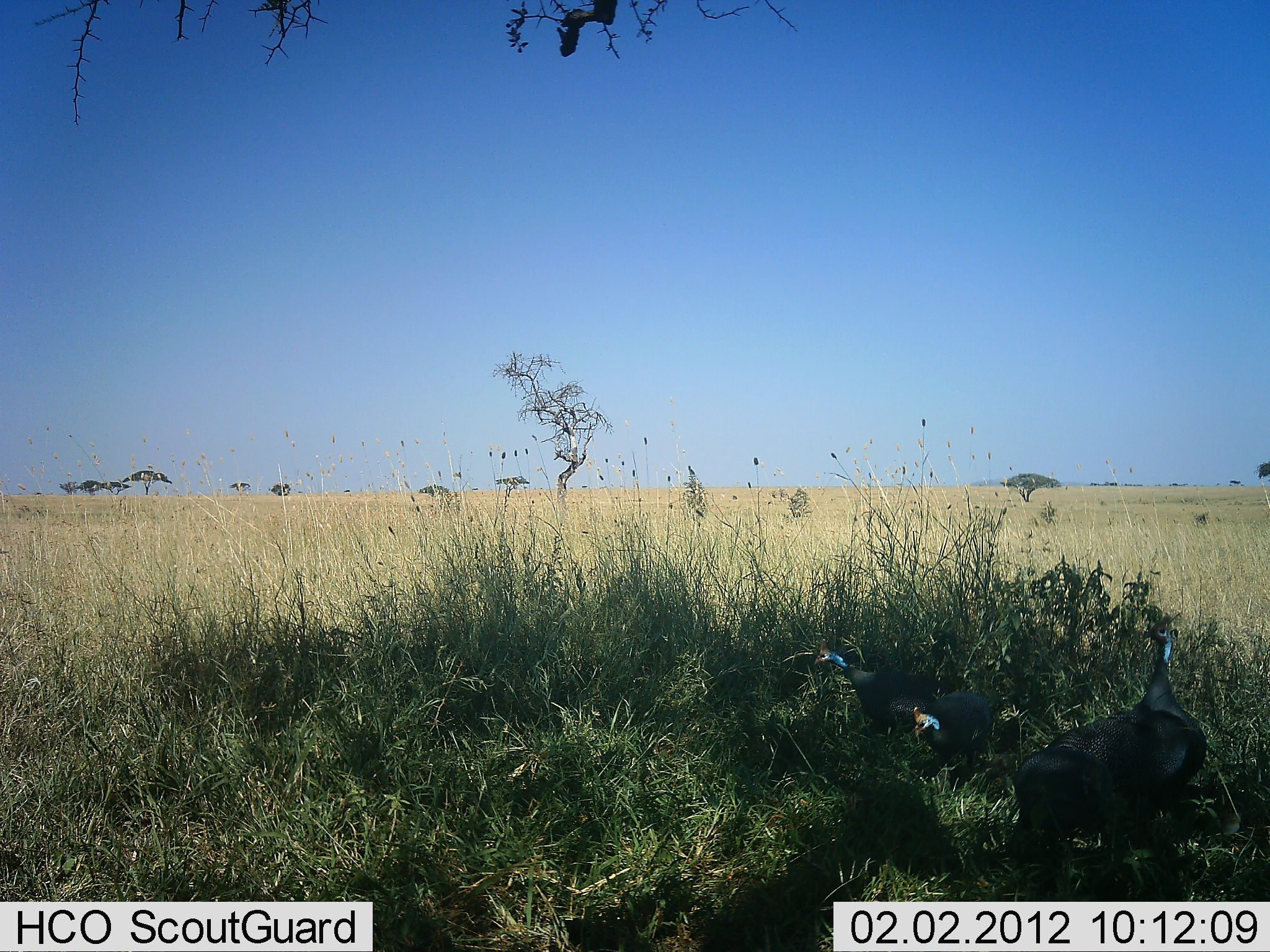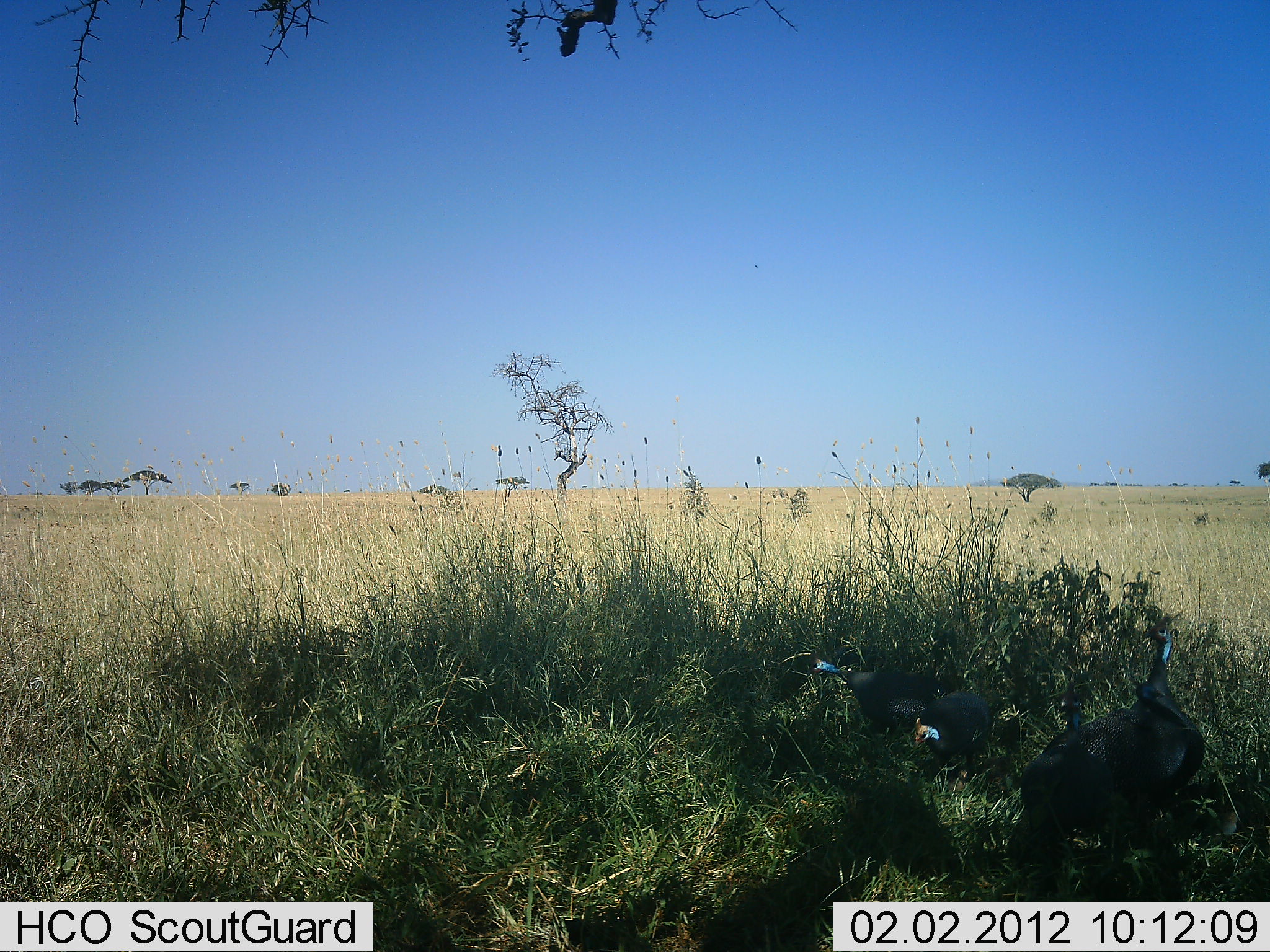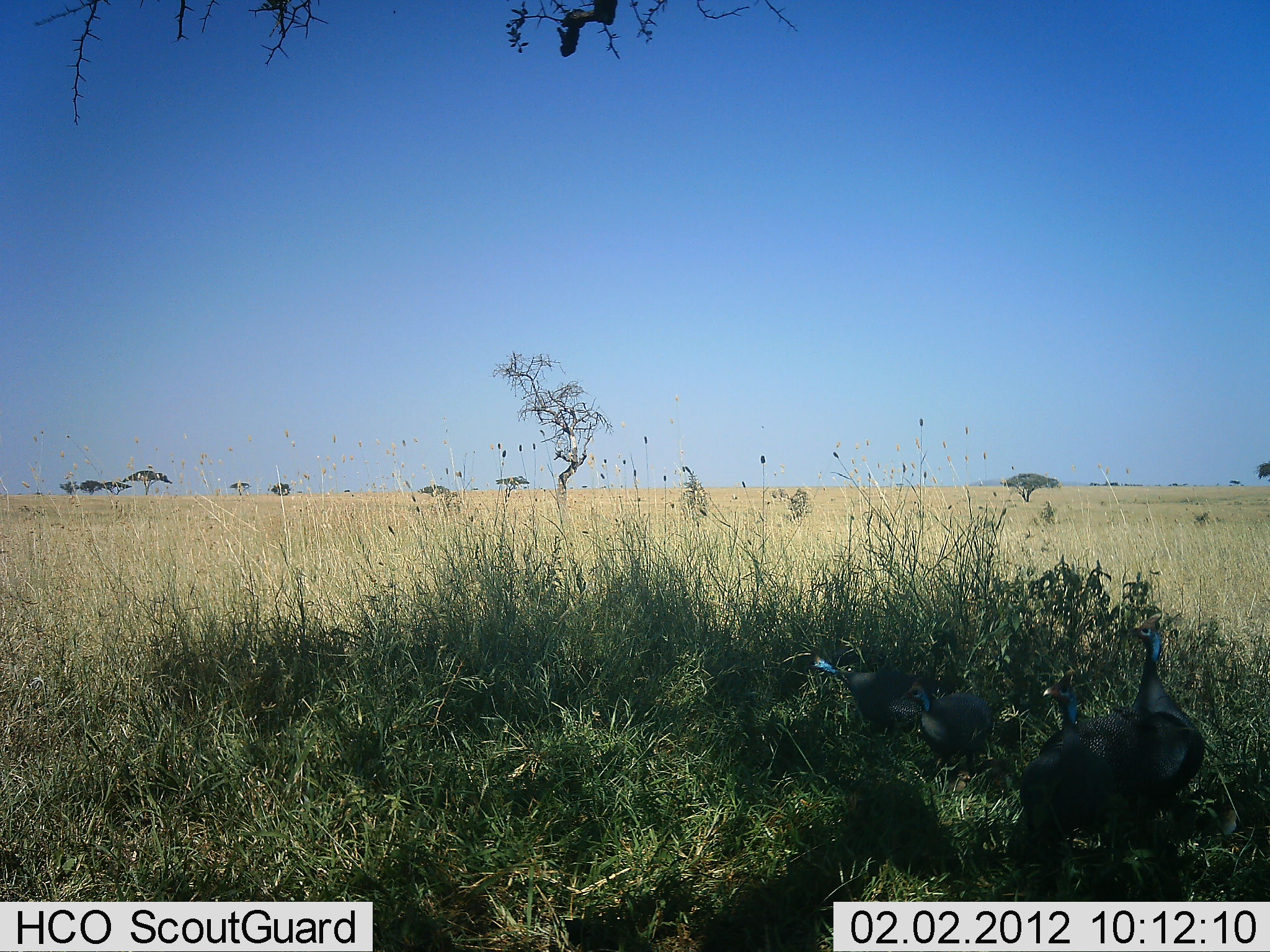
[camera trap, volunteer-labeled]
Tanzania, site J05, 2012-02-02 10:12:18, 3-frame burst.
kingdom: Animalia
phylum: Chordata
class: Aves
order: Galliformes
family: Numididae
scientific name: Numididae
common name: guinea fowl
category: guineafowl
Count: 4.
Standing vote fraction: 65%.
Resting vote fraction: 4%.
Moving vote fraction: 17%.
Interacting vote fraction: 0%.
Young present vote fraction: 0%.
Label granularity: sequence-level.